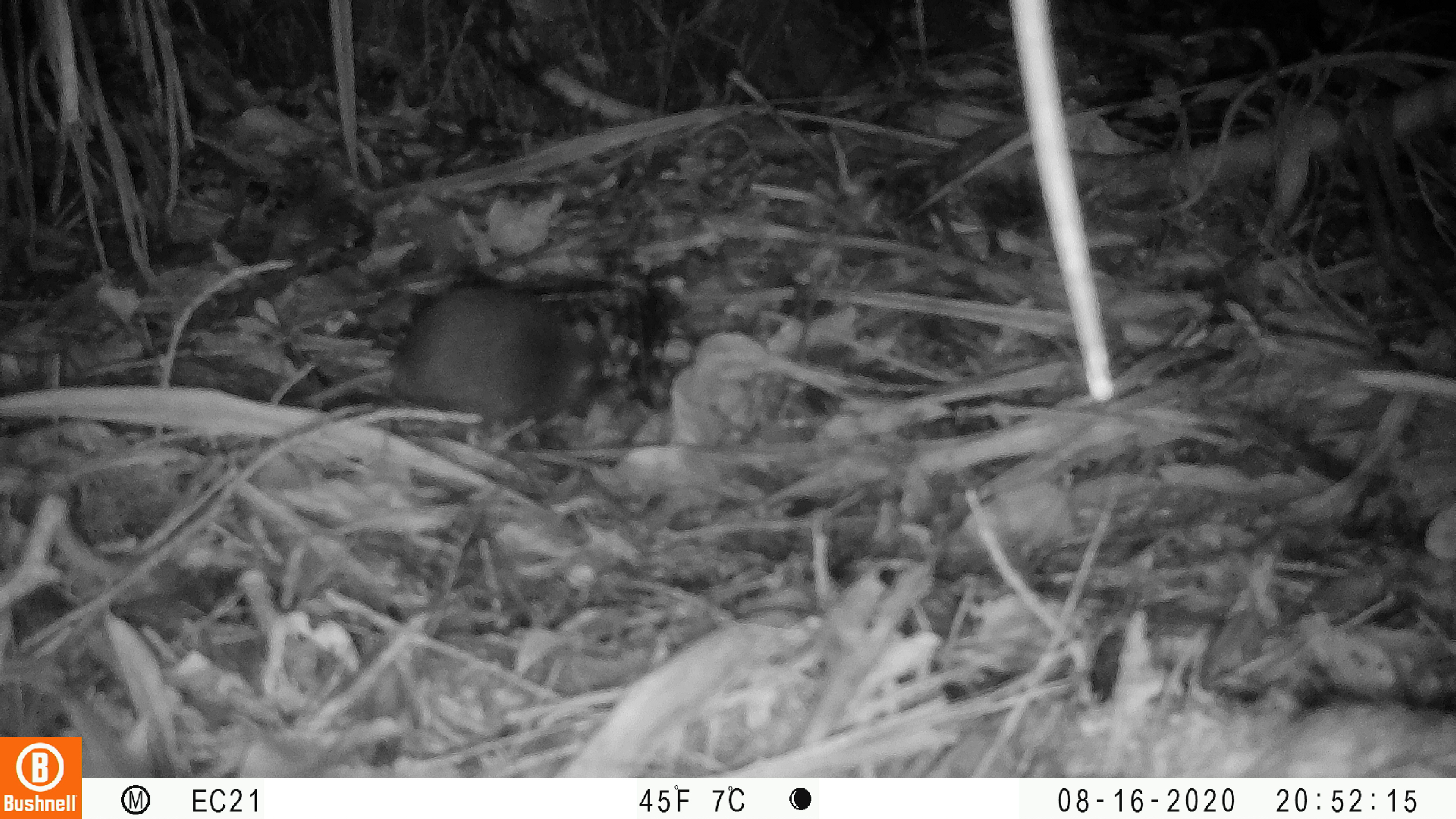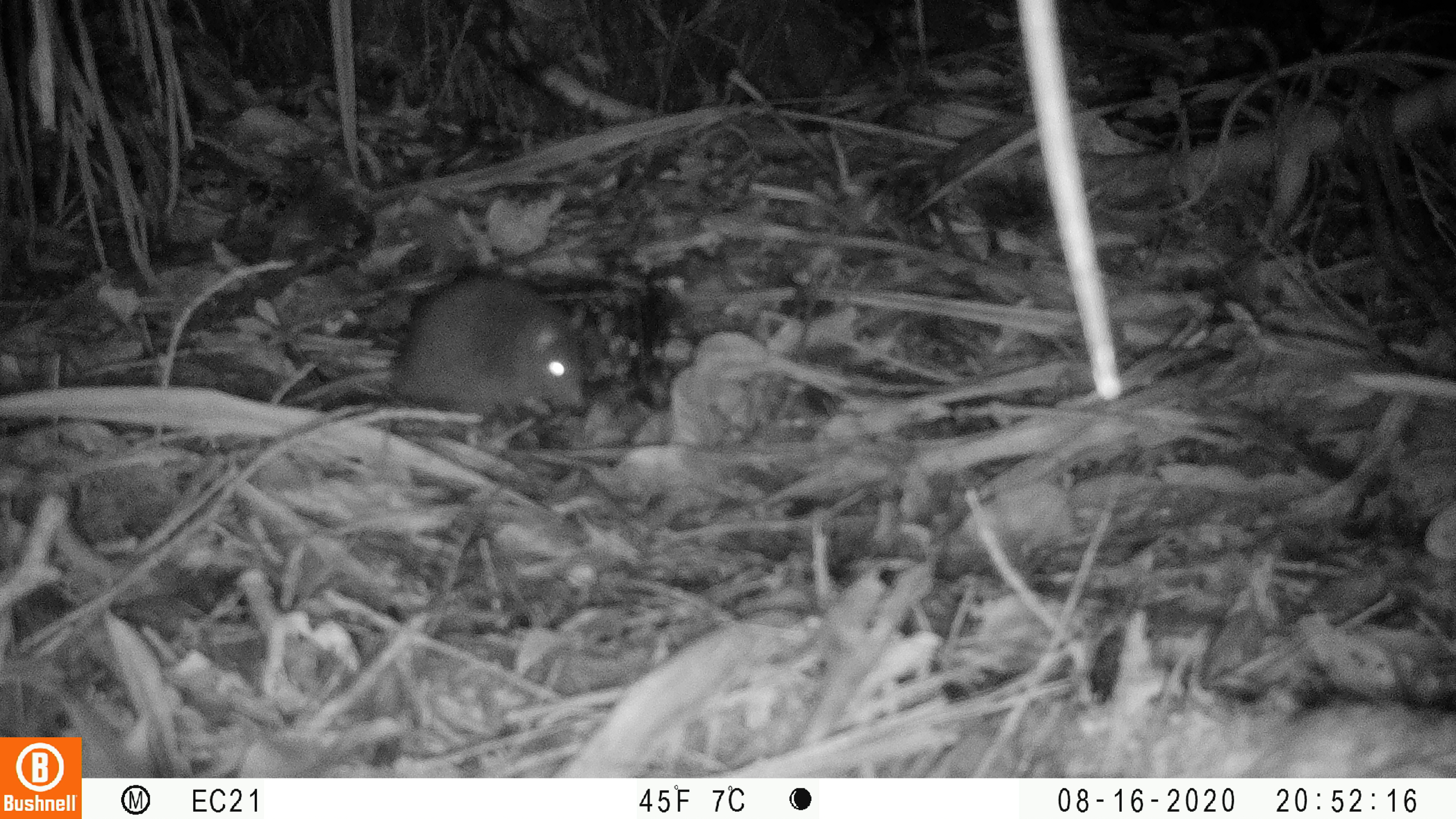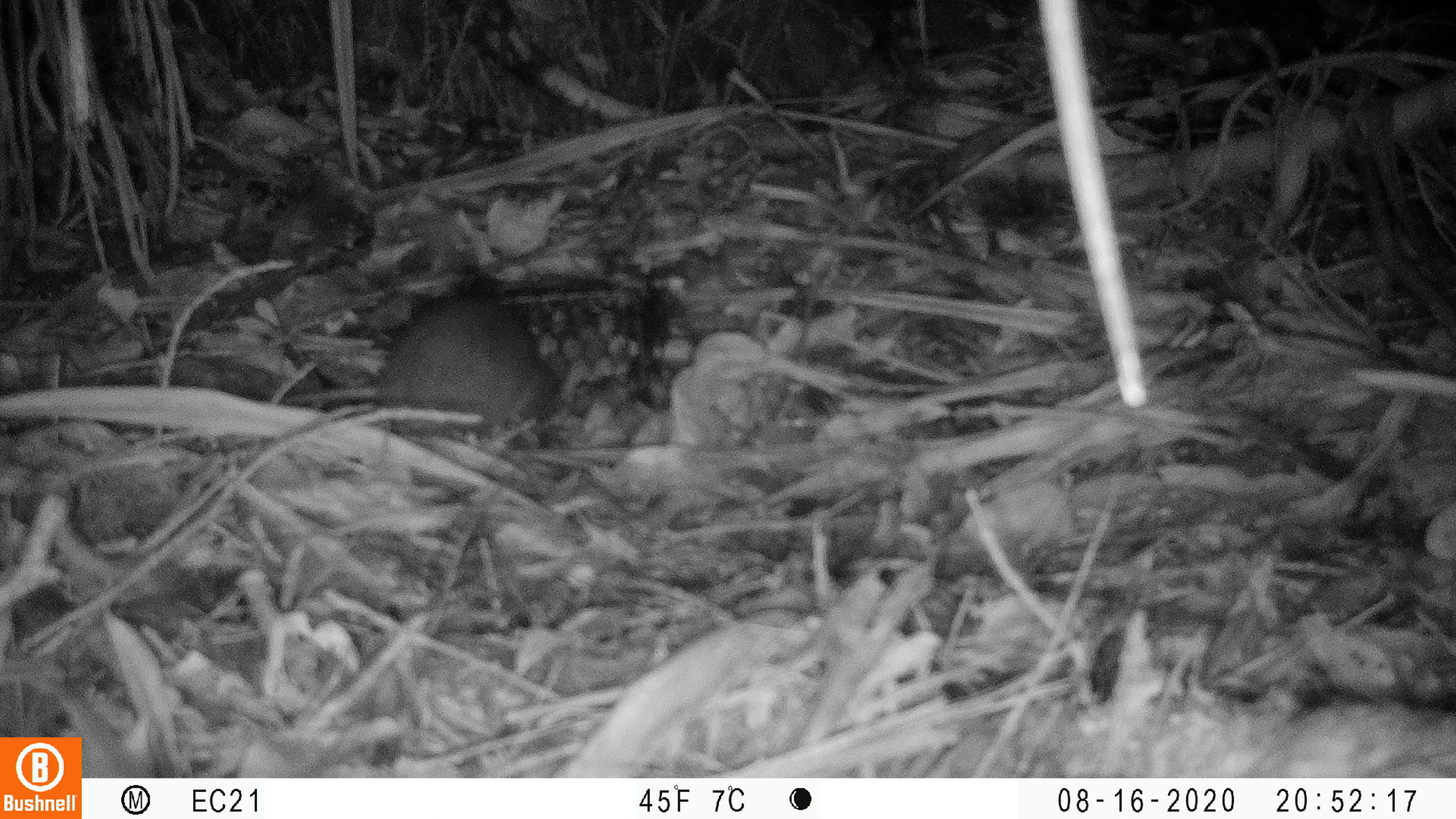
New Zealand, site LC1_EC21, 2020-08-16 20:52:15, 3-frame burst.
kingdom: Animalia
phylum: Chordata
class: Mammalia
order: Rodentia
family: Muridae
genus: Rattus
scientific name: Rattus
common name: rat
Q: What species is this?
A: Rat (Rattus).